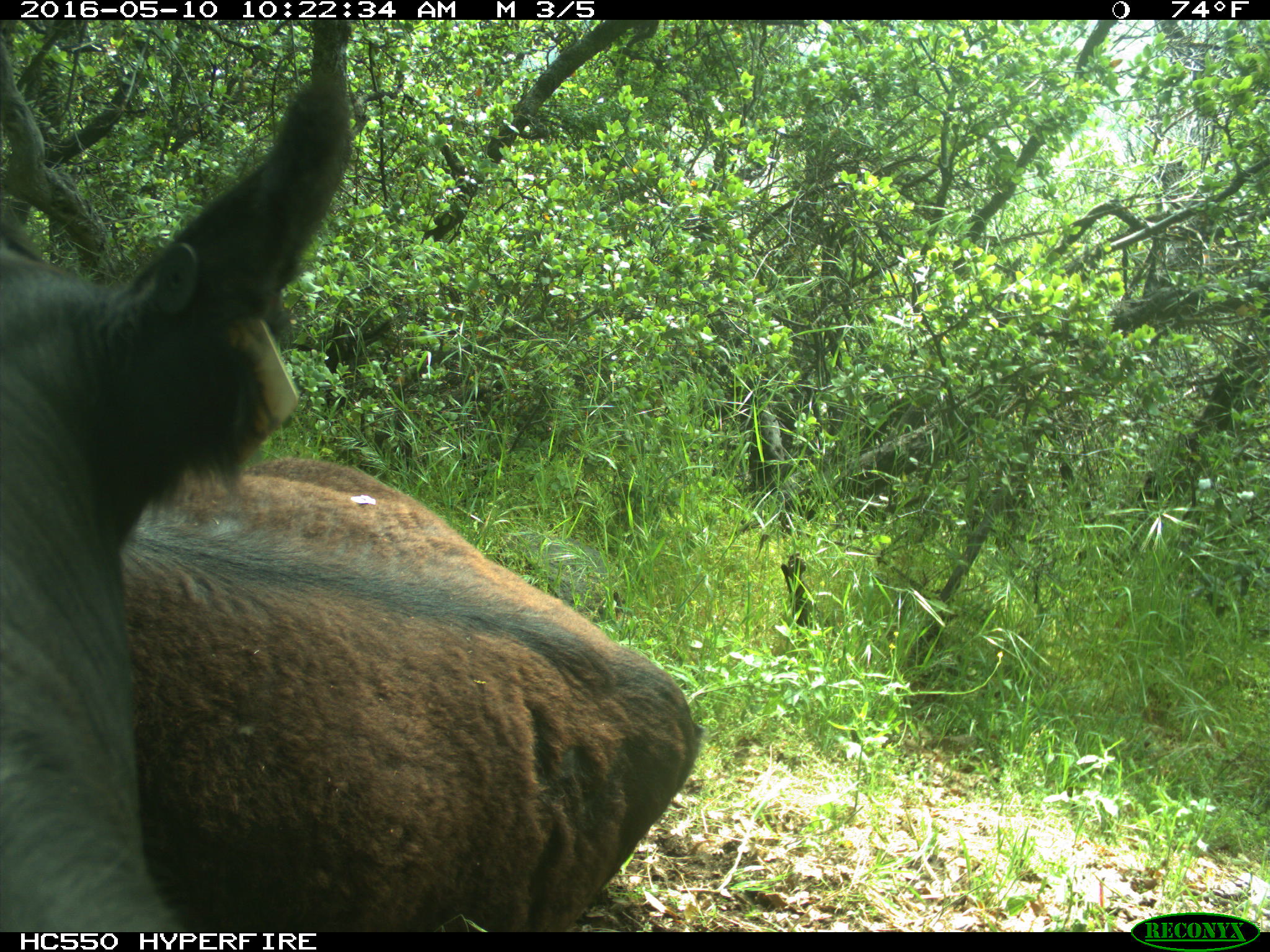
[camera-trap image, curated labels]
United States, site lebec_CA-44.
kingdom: Animalia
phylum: Chordata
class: Mammalia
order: Artiodactyla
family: Bovidae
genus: Bos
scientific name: Bos taurus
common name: domestic cow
Bos taurus (domestic cow).